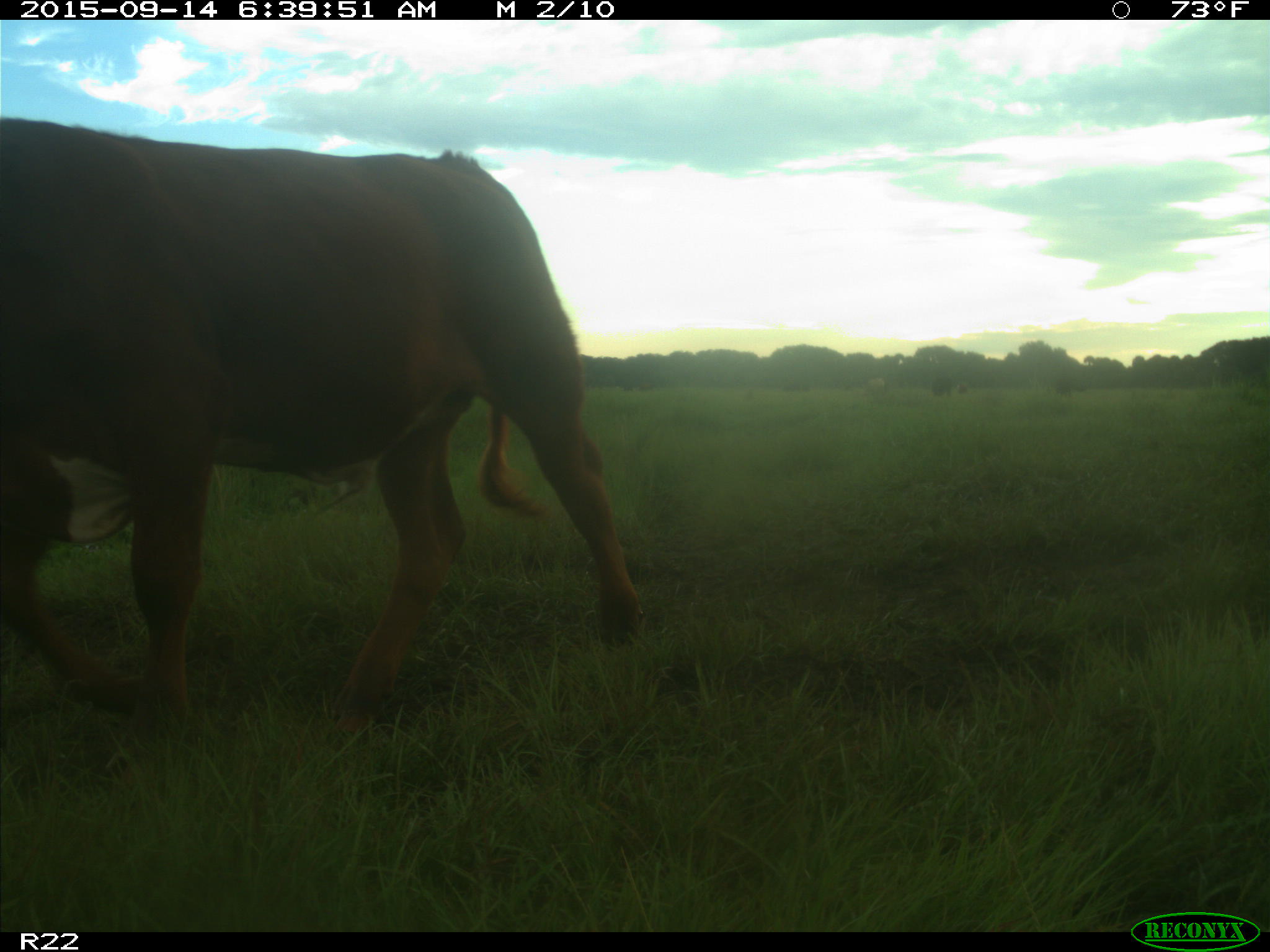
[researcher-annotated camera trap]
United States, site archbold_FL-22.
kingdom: Animalia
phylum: Chordata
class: Mammalia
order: Artiodactyla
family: Bovidae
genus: Bos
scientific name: Bos taurus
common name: domestic cow